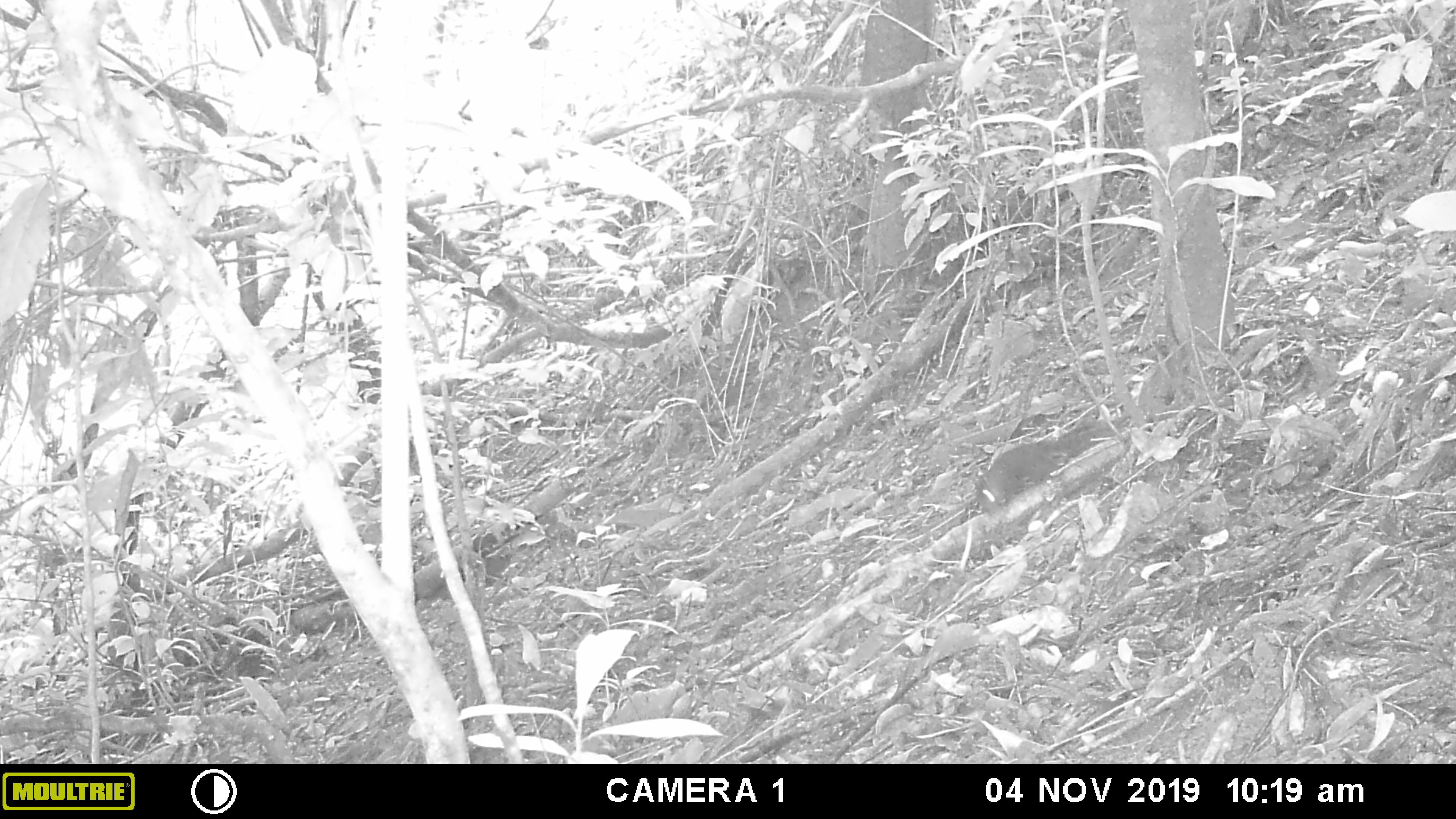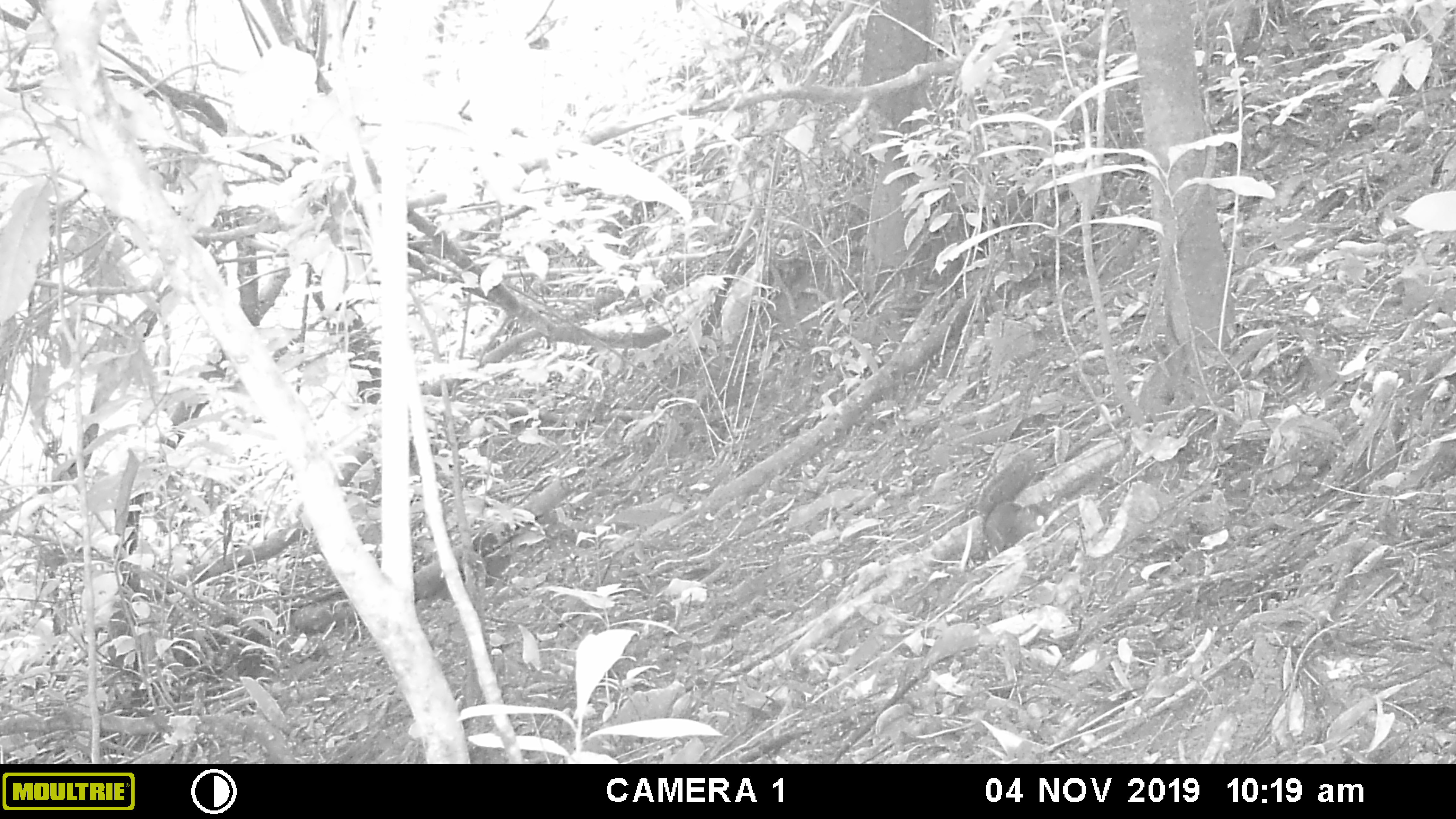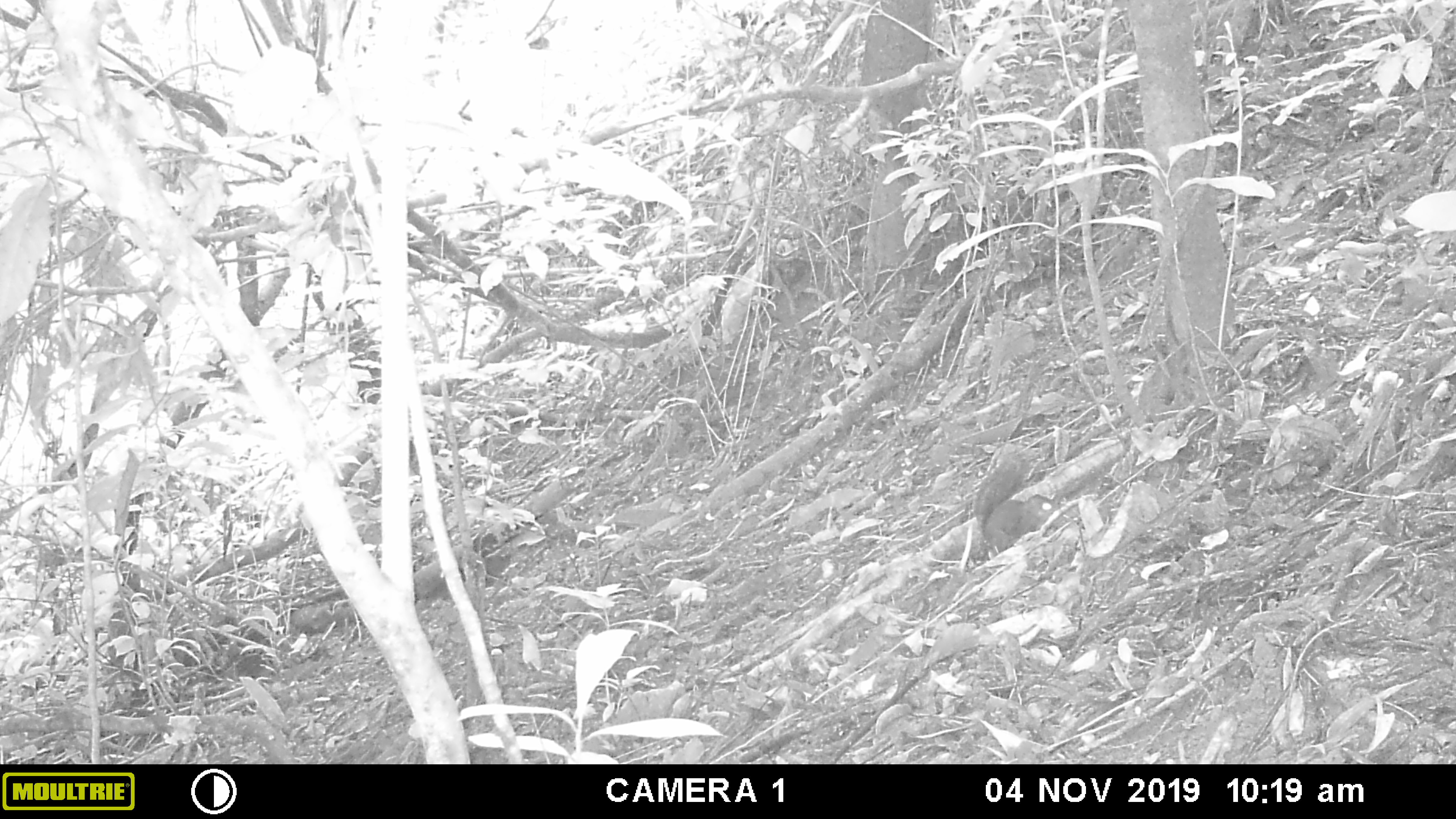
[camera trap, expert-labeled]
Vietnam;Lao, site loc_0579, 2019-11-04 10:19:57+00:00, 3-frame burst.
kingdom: Animalia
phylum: Chordata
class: Mammalia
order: Rodentia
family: Sciuridae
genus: Dremomys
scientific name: Dremomys rufigenis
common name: red-cheeked squirrel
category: red cheeked squirrel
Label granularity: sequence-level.